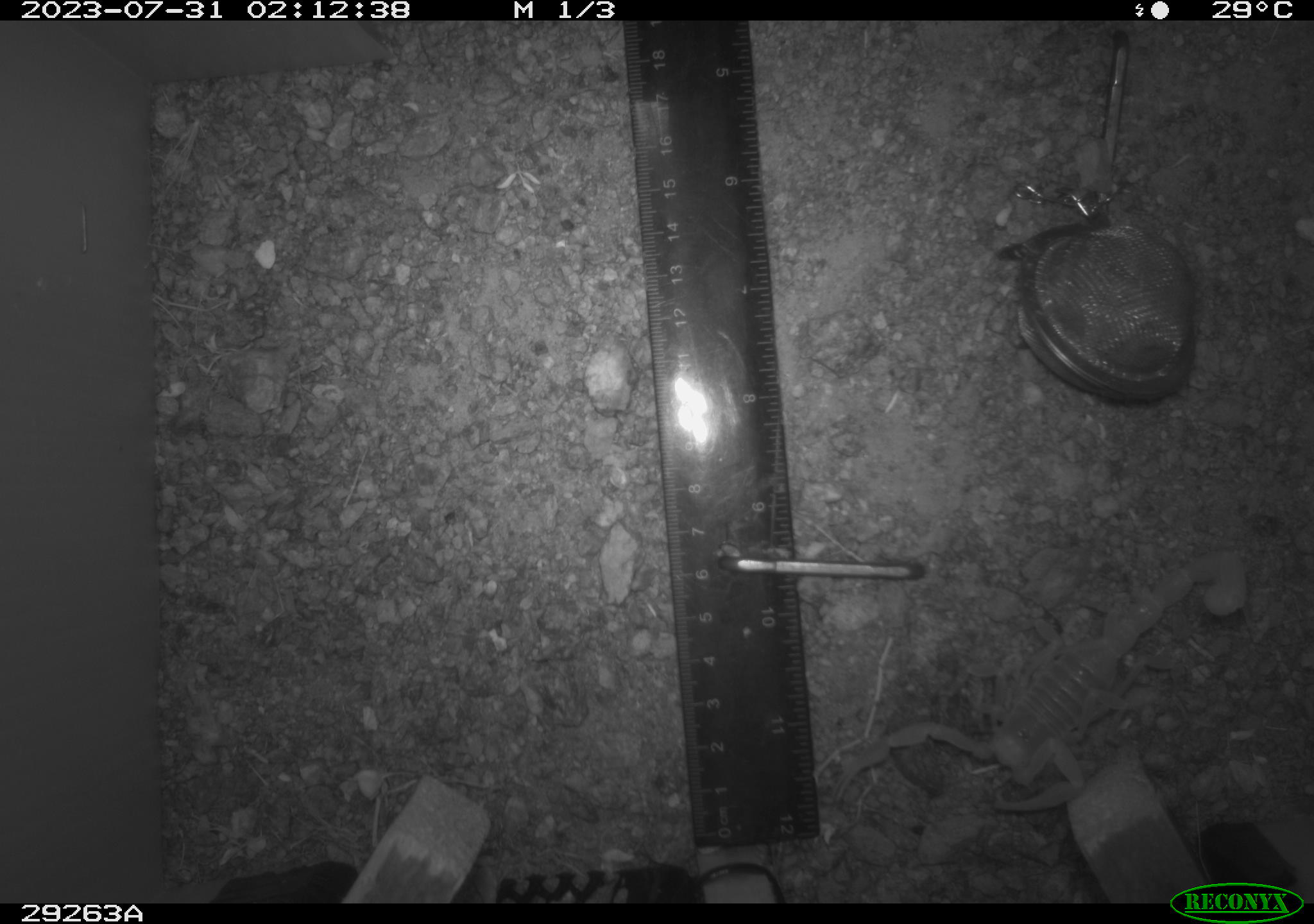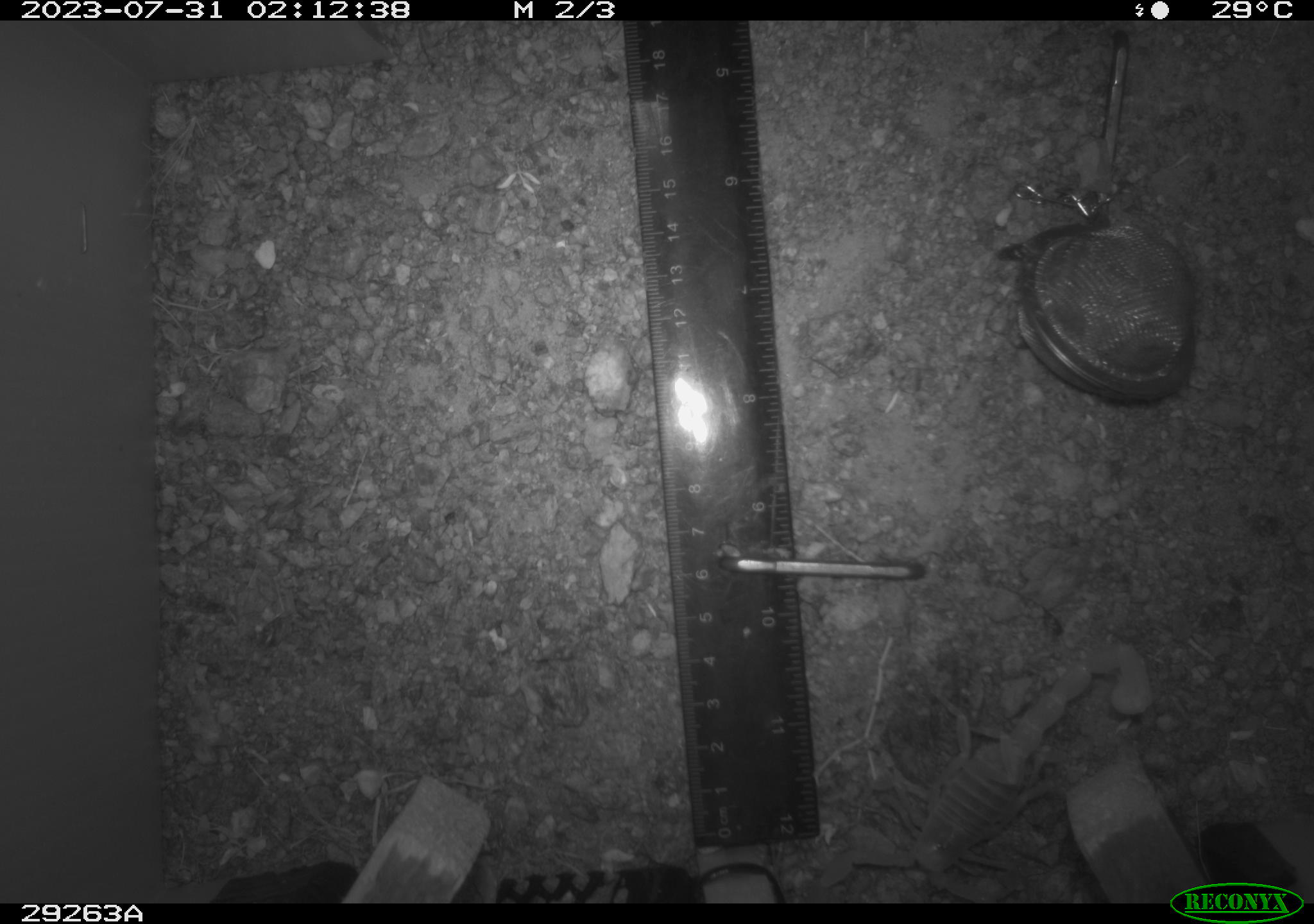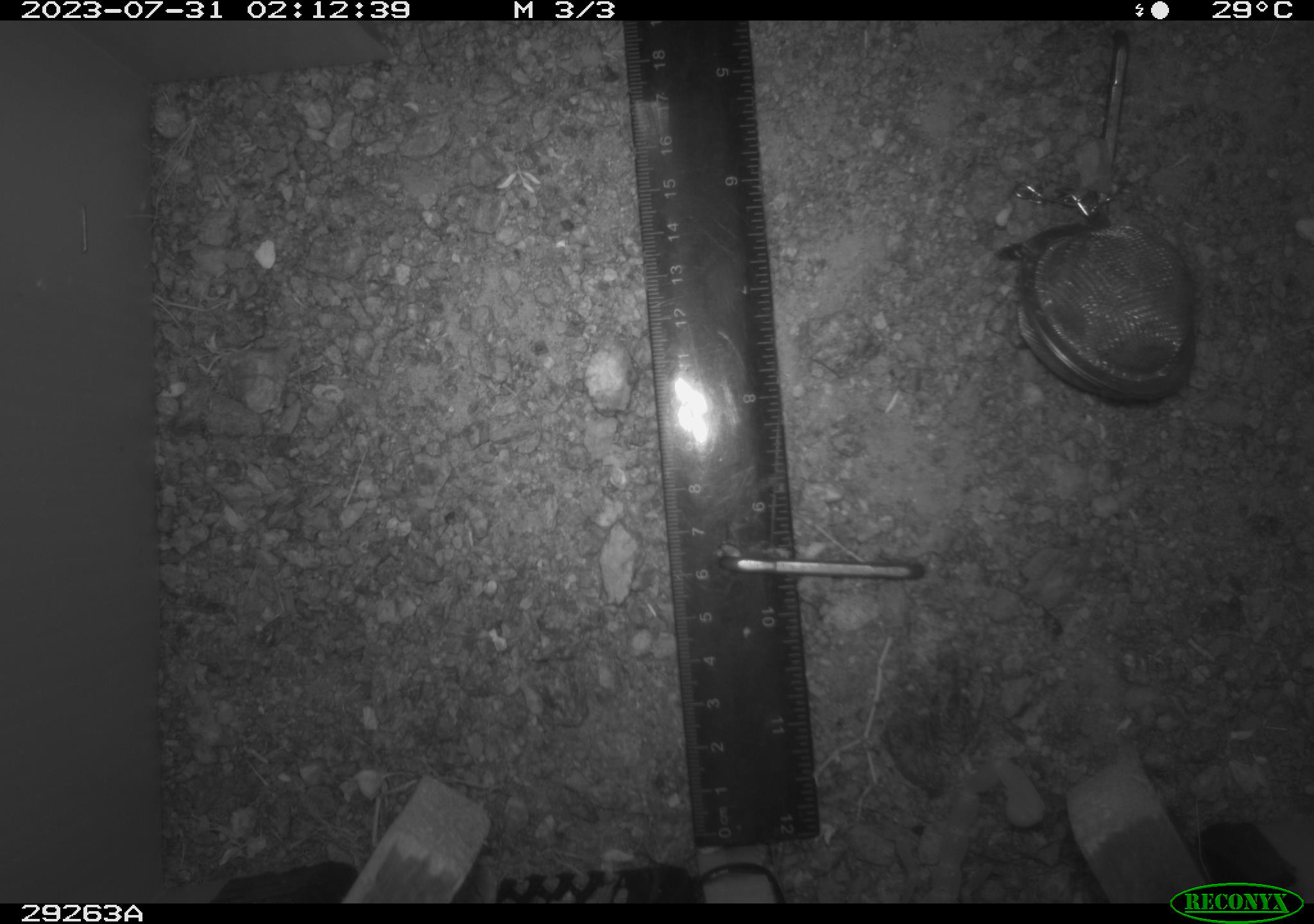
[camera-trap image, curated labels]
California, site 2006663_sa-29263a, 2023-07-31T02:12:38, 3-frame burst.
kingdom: Animalia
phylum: Arthropoda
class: Arachnida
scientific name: Arachnida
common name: arachnids